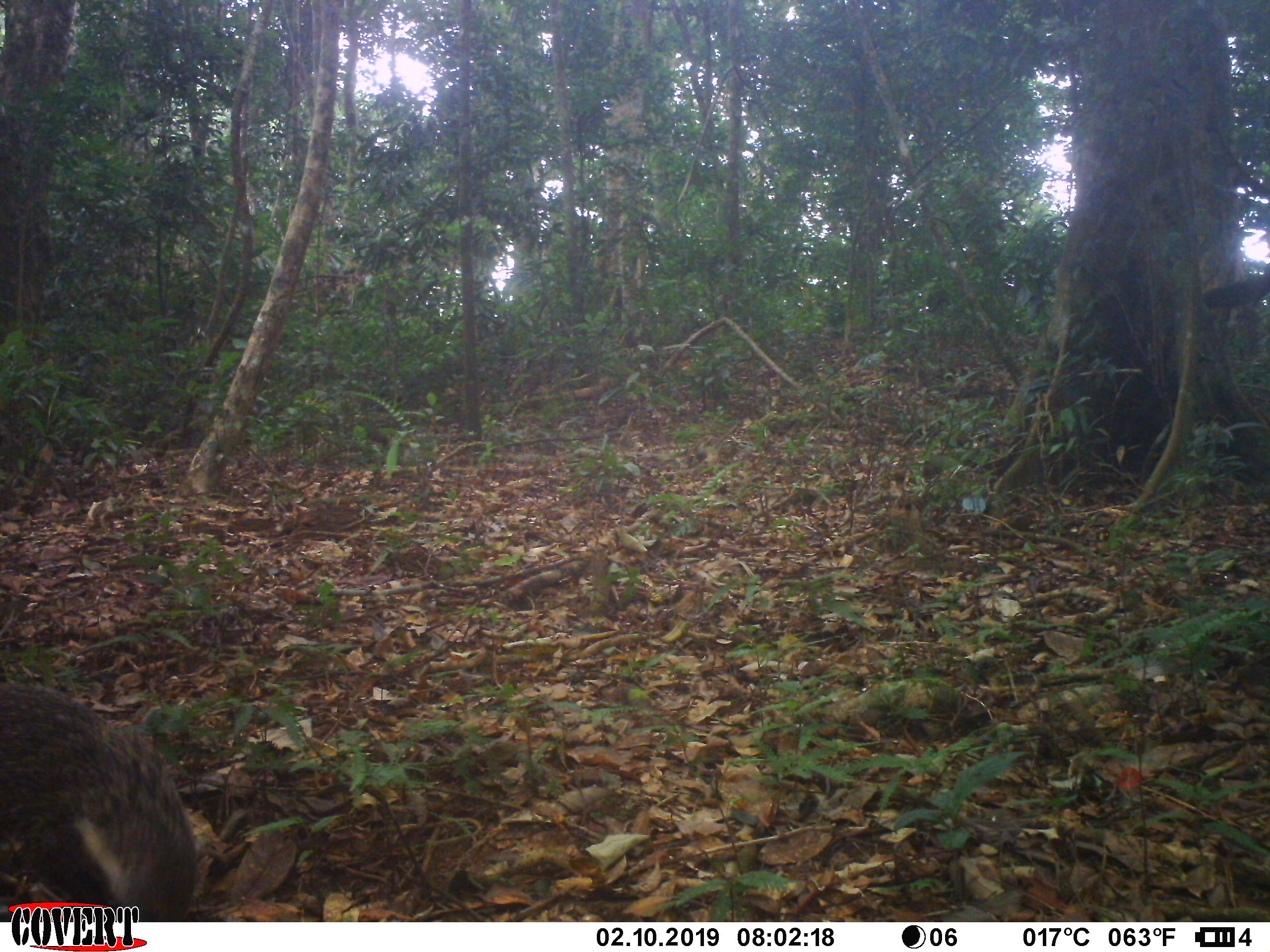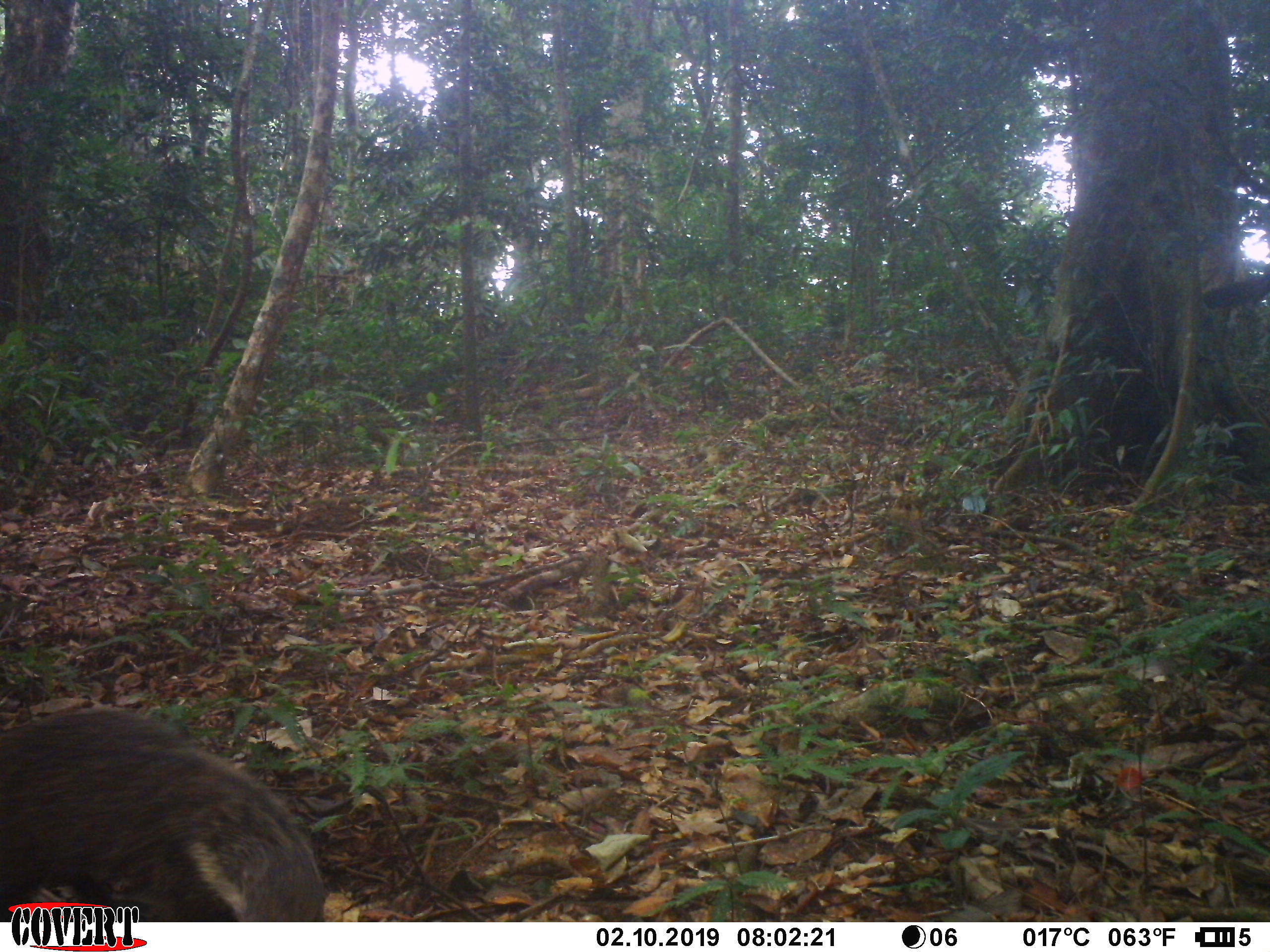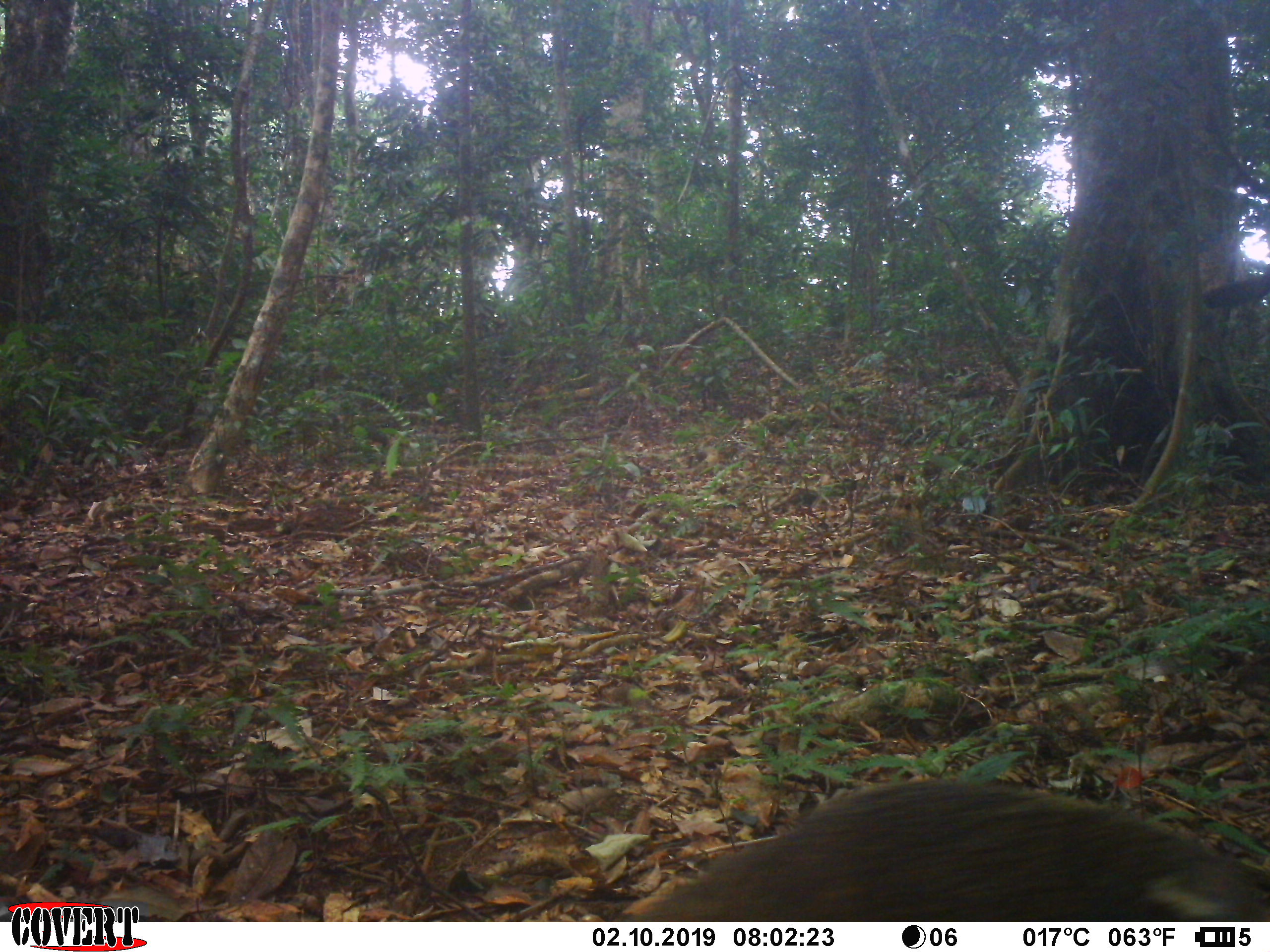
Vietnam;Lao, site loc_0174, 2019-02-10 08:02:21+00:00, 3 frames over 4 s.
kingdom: Animalia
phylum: Chordata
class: Mammalia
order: Carnivora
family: Herpestidae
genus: Urva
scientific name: Urva urva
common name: crab-eating mongoose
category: crab eating mongoose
Crab eating mongoose (crab-eating mongoose) (Urva urva). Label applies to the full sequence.